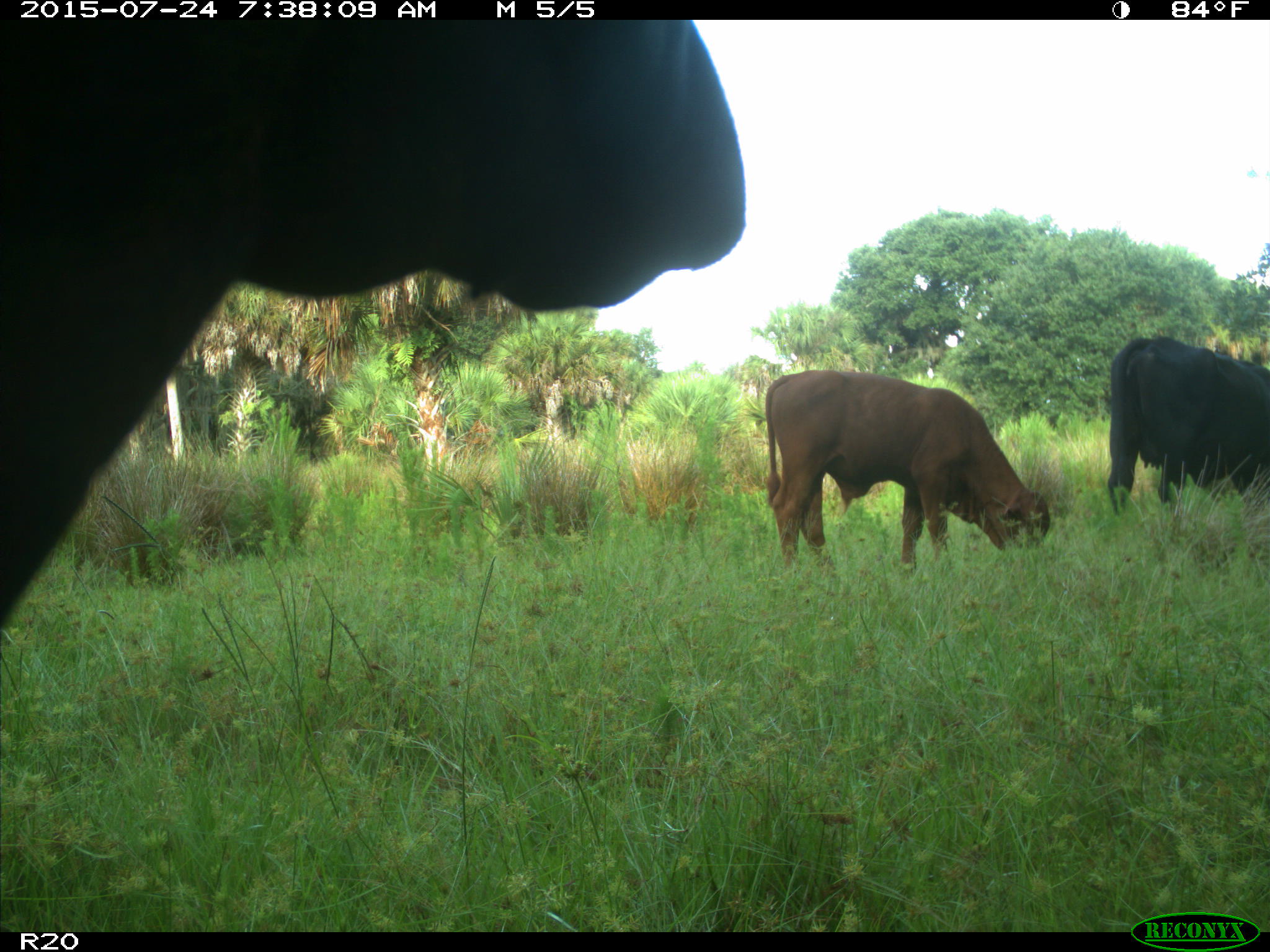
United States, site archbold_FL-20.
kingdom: Animalia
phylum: Chordata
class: Mammalia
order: Artiodactyla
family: Bovidae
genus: Bos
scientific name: Bos taurus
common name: domestic cow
Bos taurus (domestic cow).